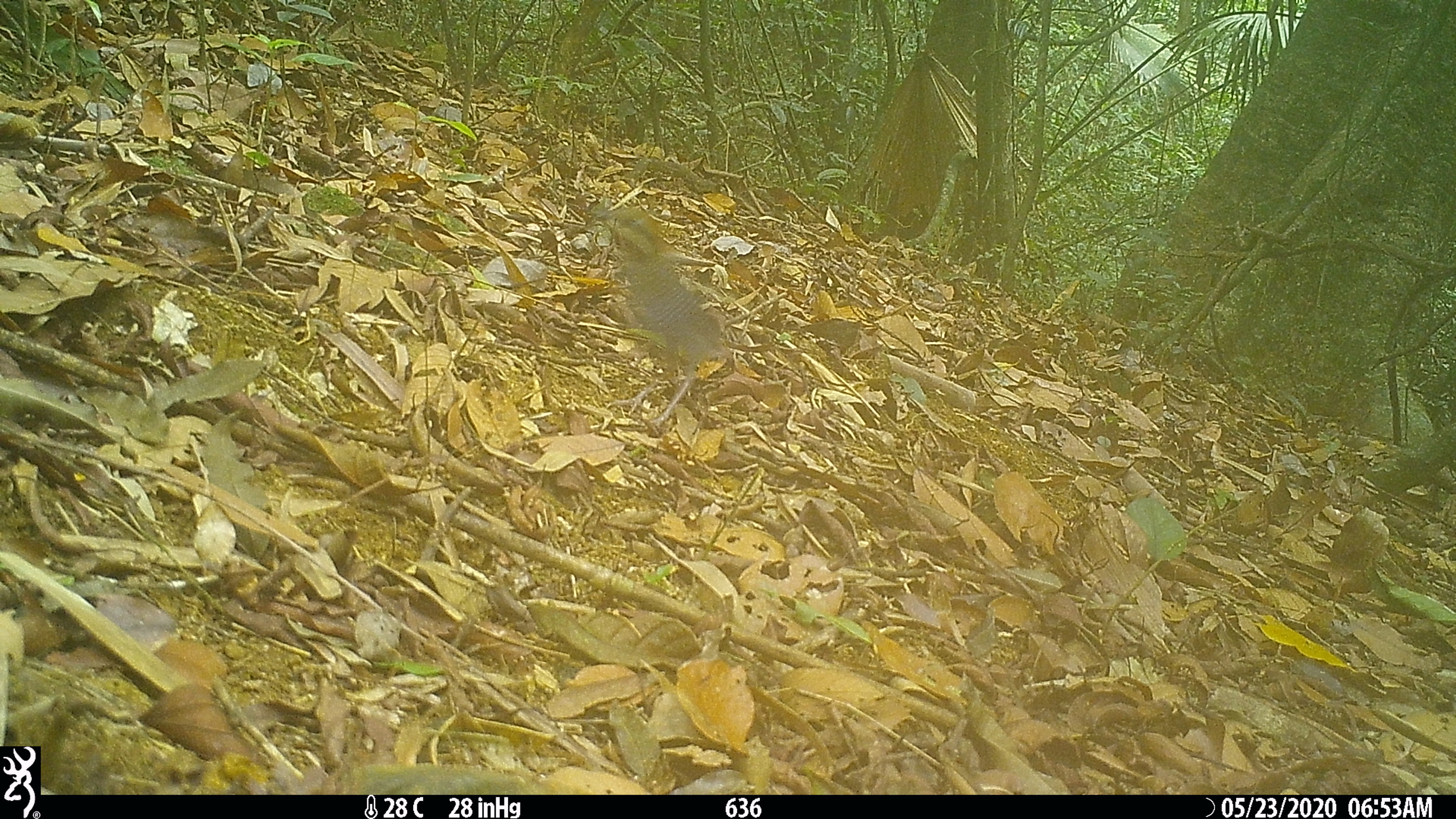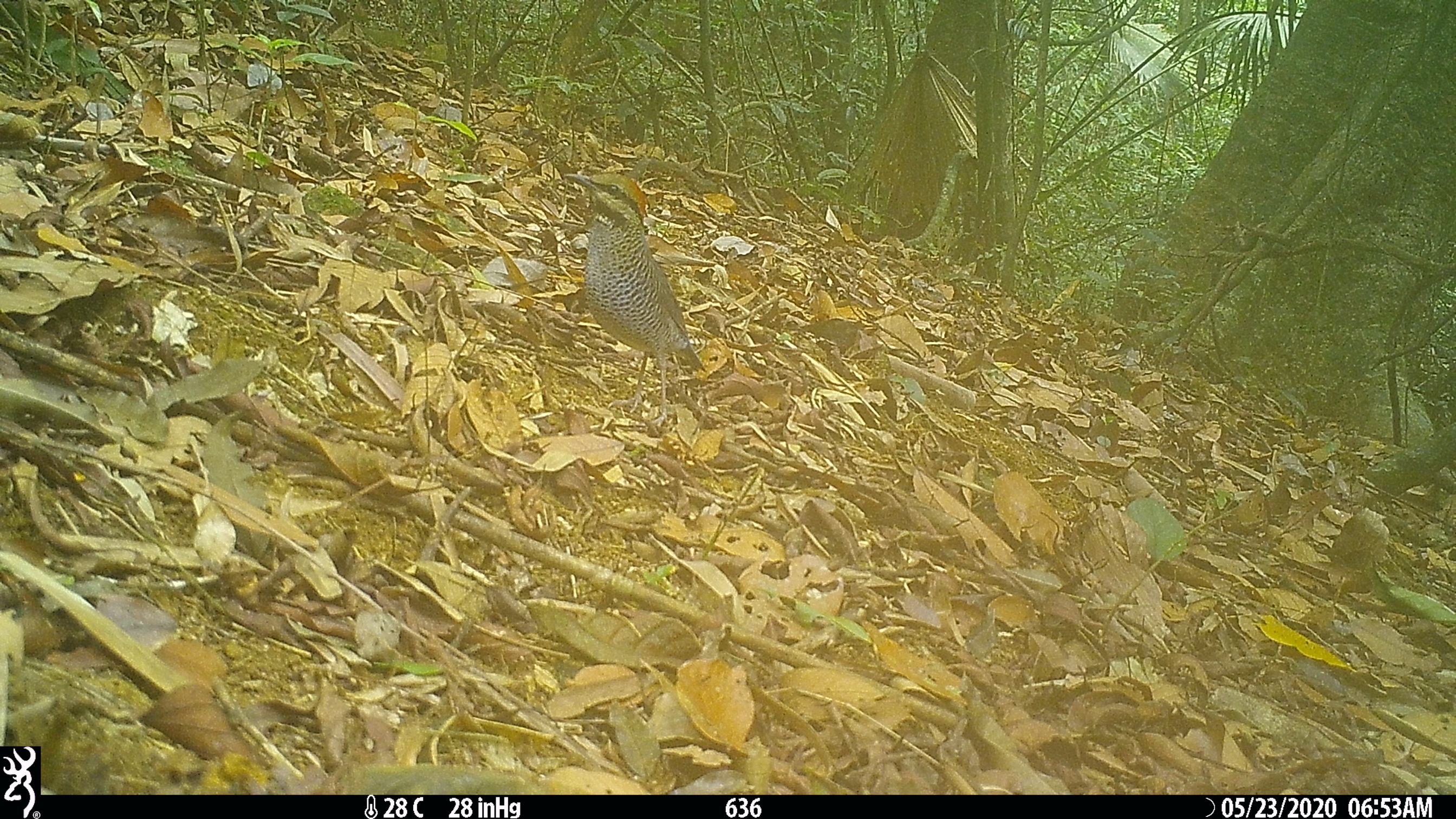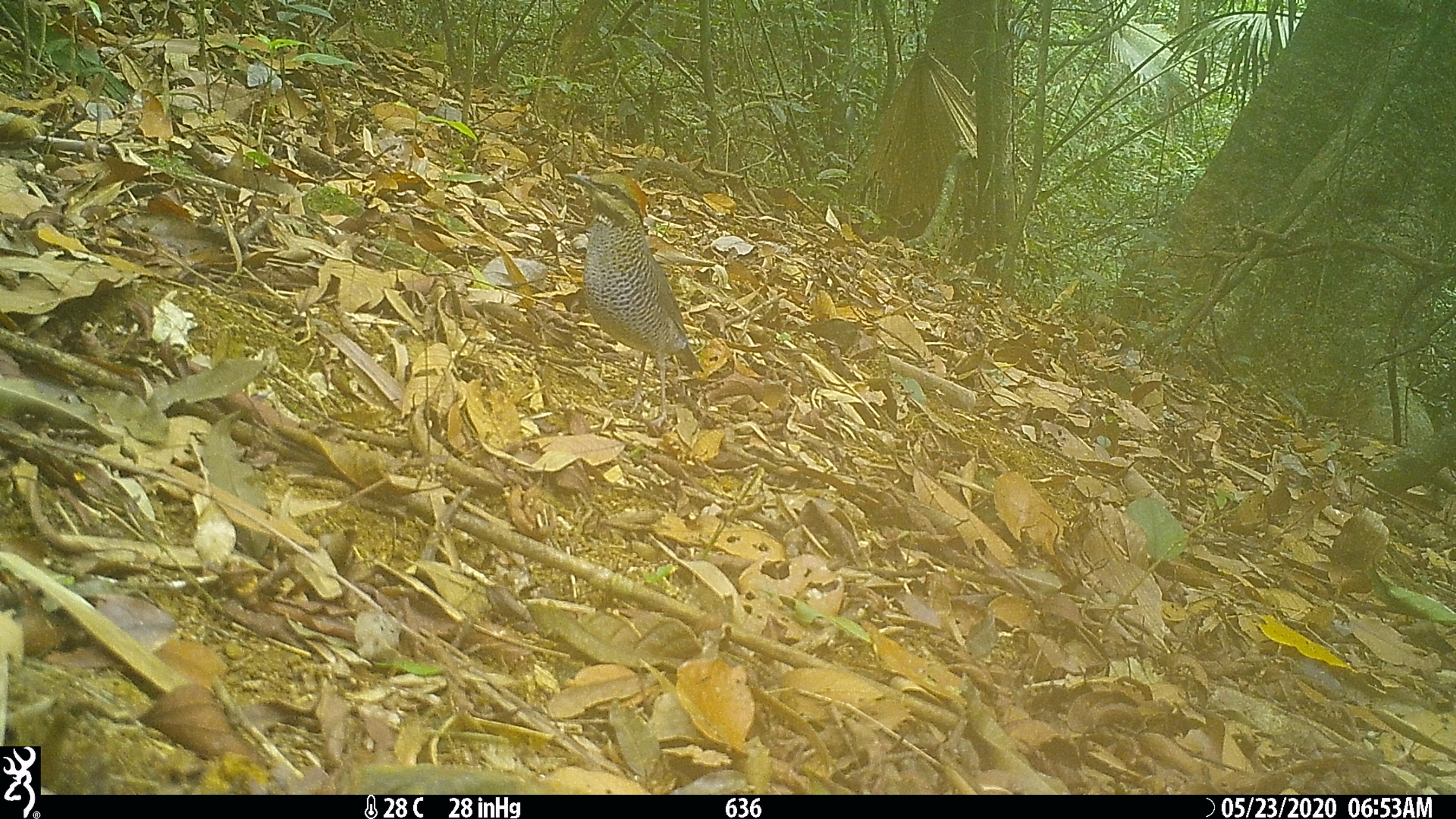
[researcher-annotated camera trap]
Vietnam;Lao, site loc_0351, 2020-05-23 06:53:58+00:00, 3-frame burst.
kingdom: Animalia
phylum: Chordata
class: Aves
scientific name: Aves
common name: bird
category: unidentified bird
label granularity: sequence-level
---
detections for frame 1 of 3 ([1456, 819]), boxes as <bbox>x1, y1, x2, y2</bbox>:
unidentified bird: <bbox>590, 206, 735, 427</bbox>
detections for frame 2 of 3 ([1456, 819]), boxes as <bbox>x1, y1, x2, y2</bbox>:
unidentified bird: <bbox>563, 172, 708, 428</bbox>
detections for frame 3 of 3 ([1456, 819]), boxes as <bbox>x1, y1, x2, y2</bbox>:
unidentified bird: <bbox>563, 173, 705, 428</bbox>